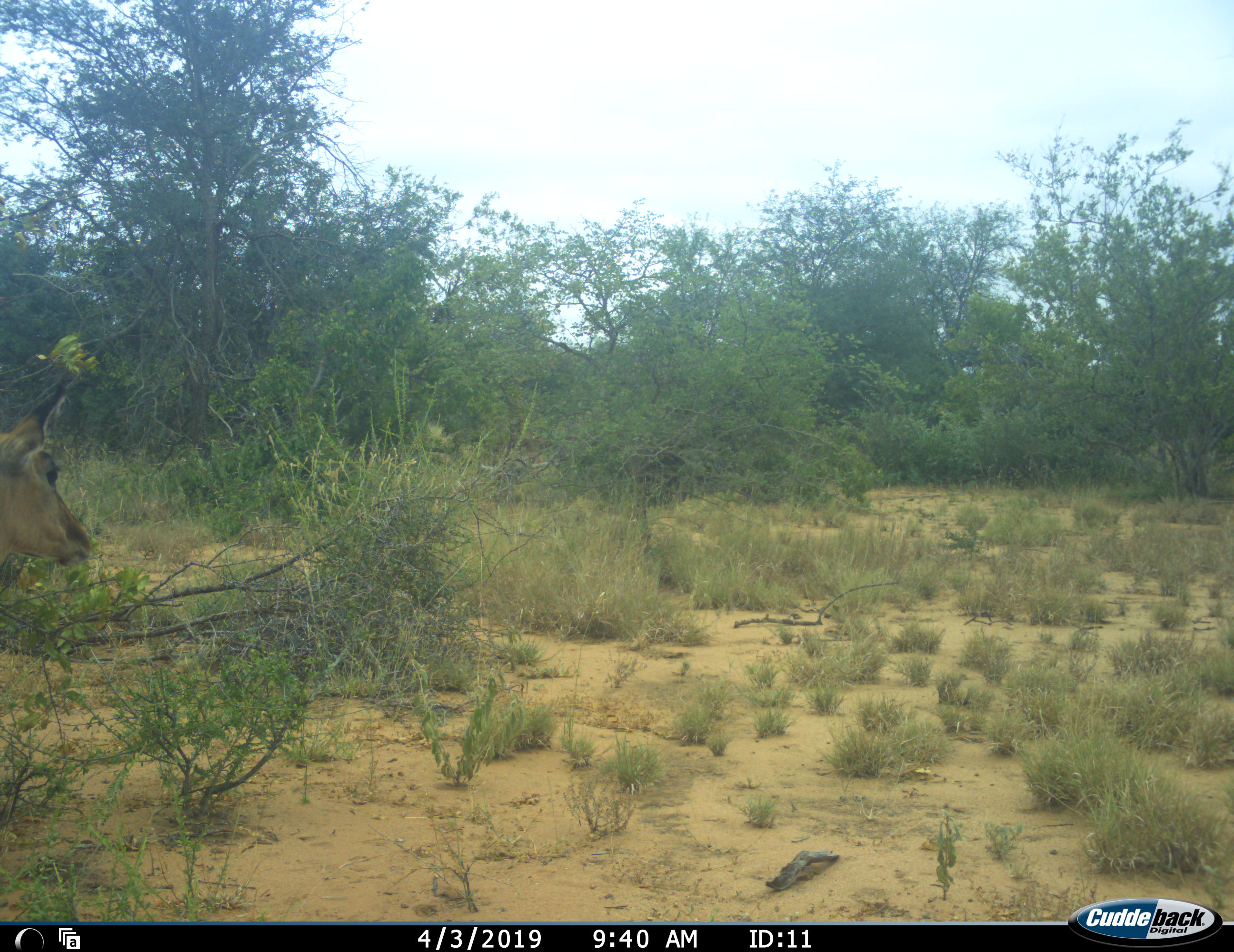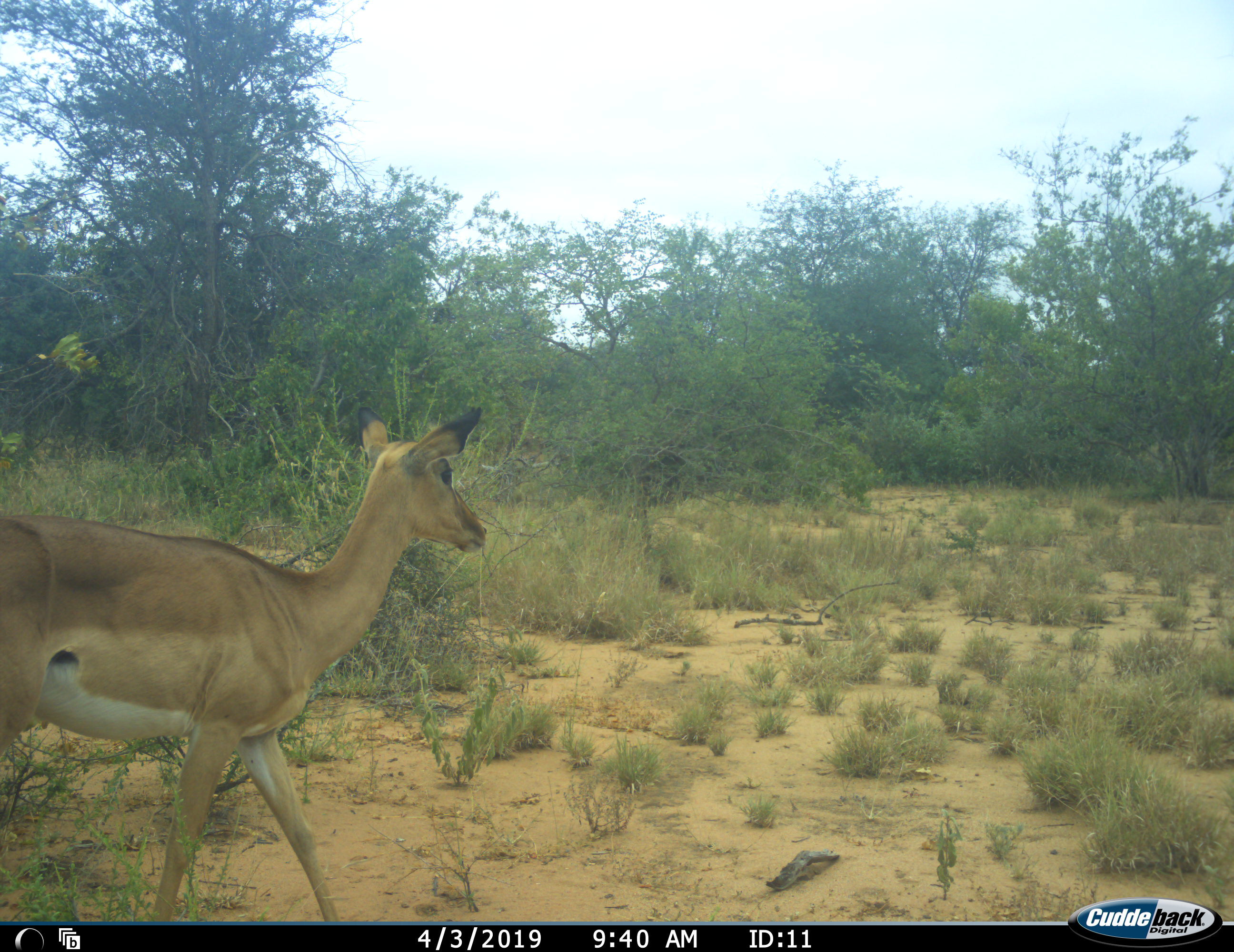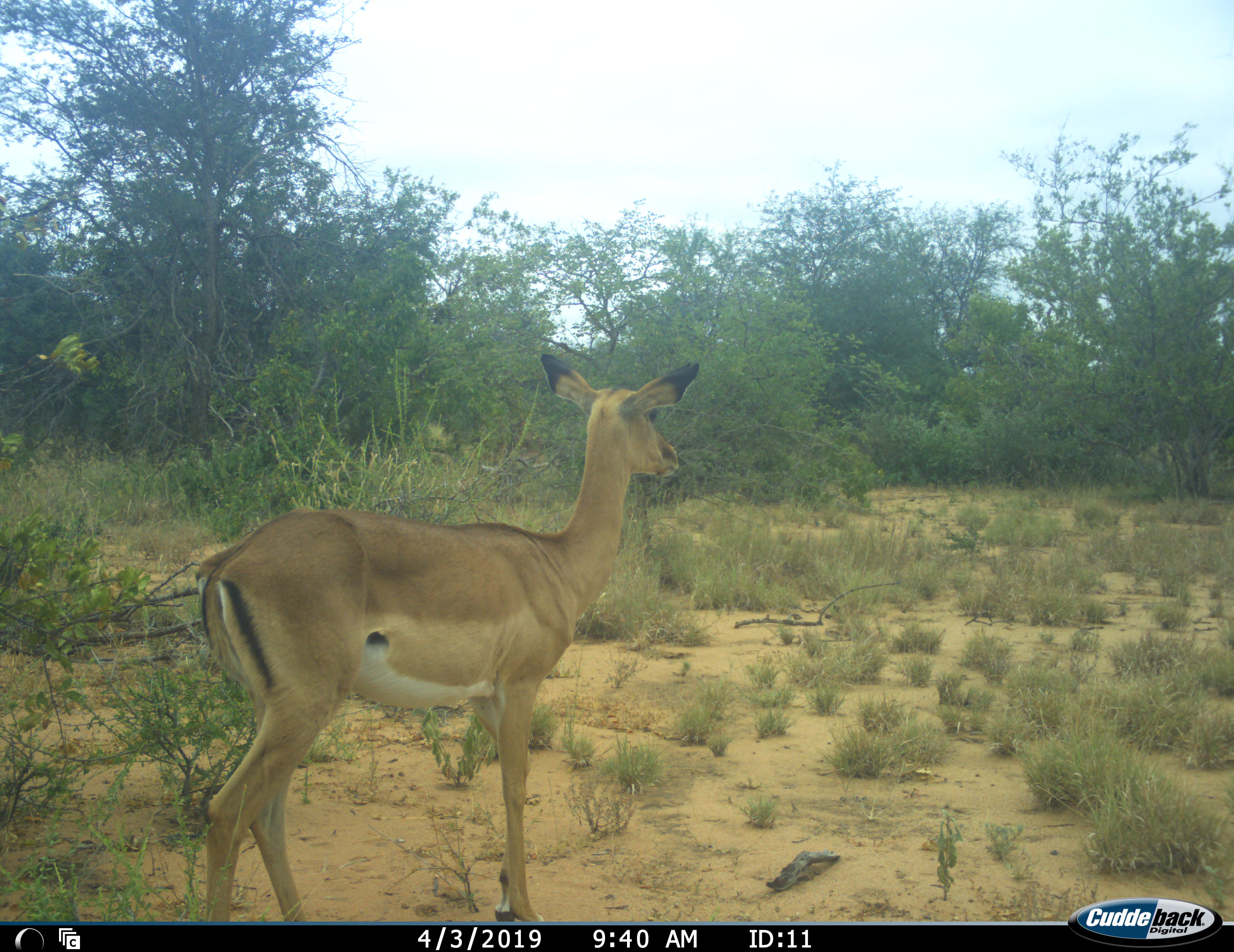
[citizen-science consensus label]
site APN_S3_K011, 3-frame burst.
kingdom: Animalia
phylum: Chordata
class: Mammalia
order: Artiodactyla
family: Bovidae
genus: Aepyceros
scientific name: Aepyceros melampus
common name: impala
Impala (Aepyceros melampus), count 1. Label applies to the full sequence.